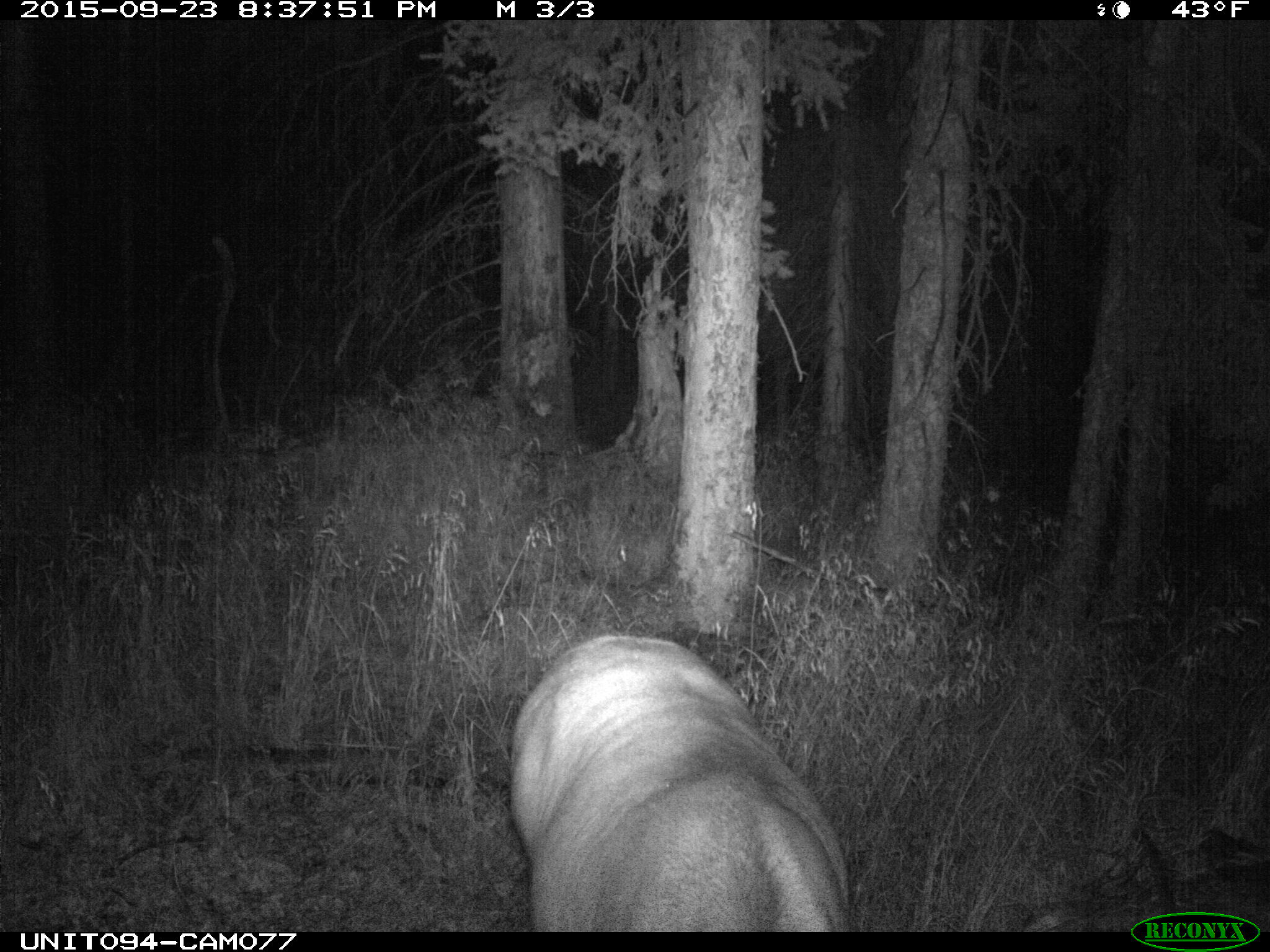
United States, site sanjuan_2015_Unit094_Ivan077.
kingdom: Animalia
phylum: Chordata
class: Mammalia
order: Artiodactyla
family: Cervidae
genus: Cervus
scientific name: Cervus elaphus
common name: red deer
Cervus elaphus (red deer).